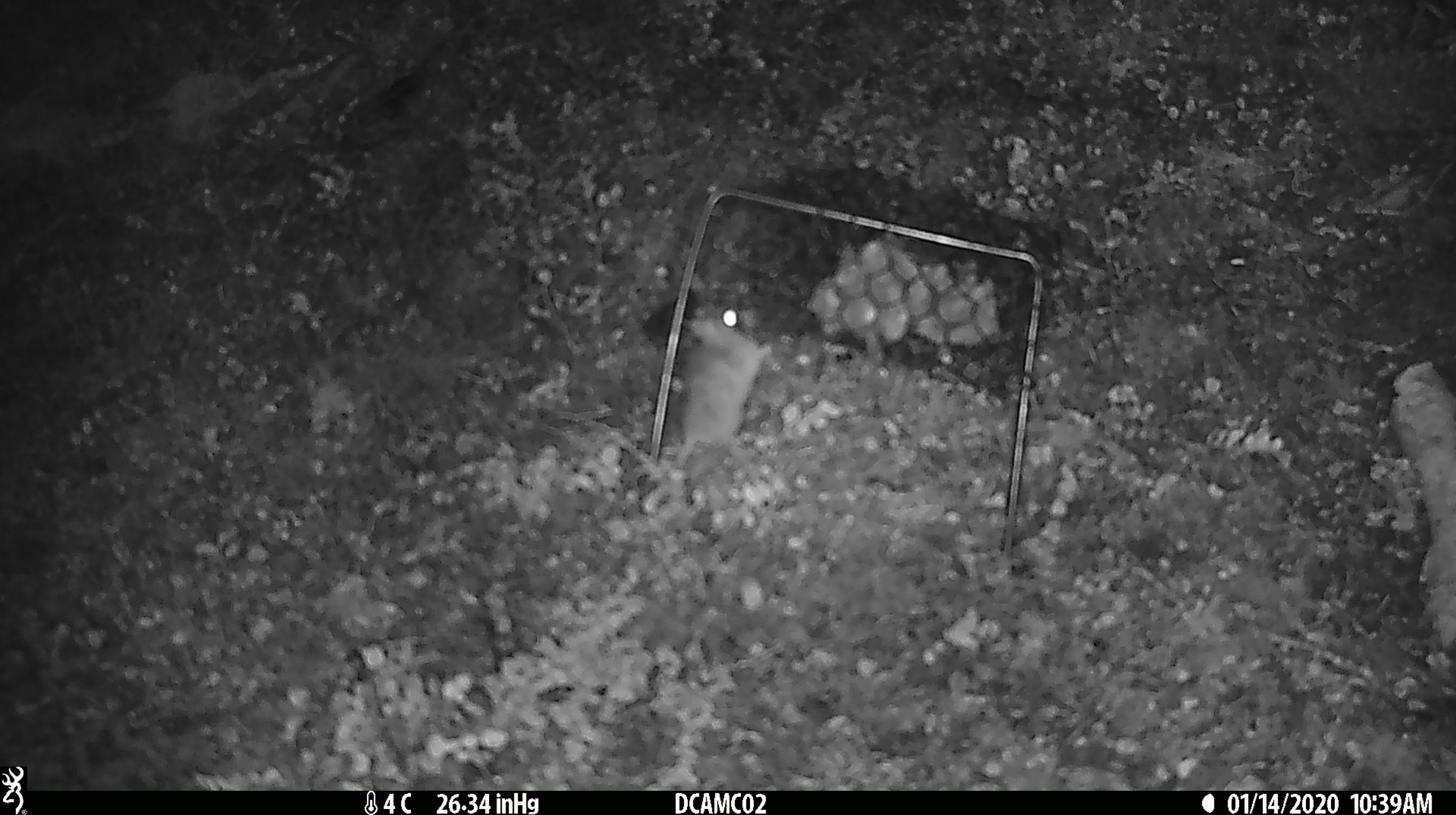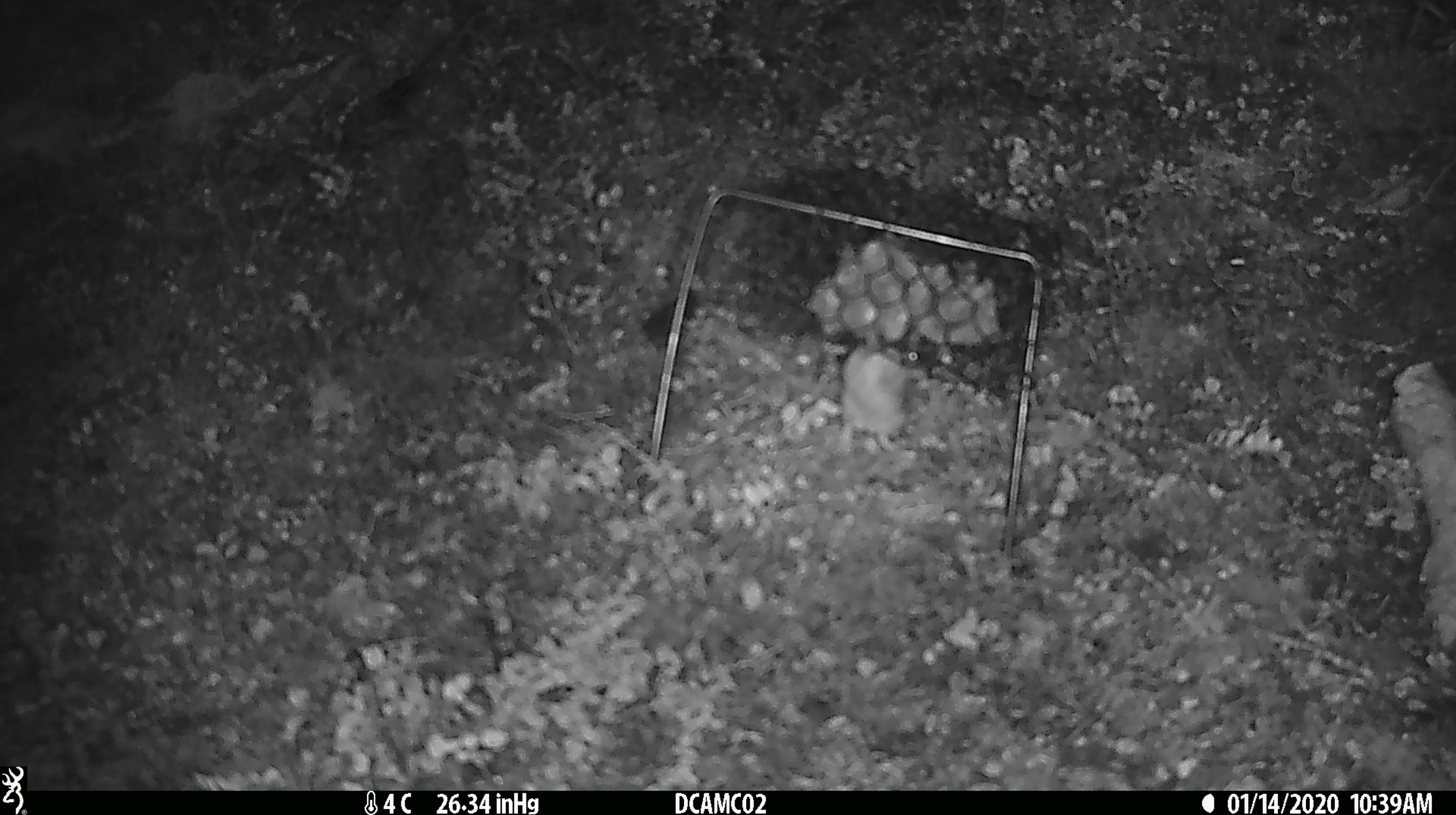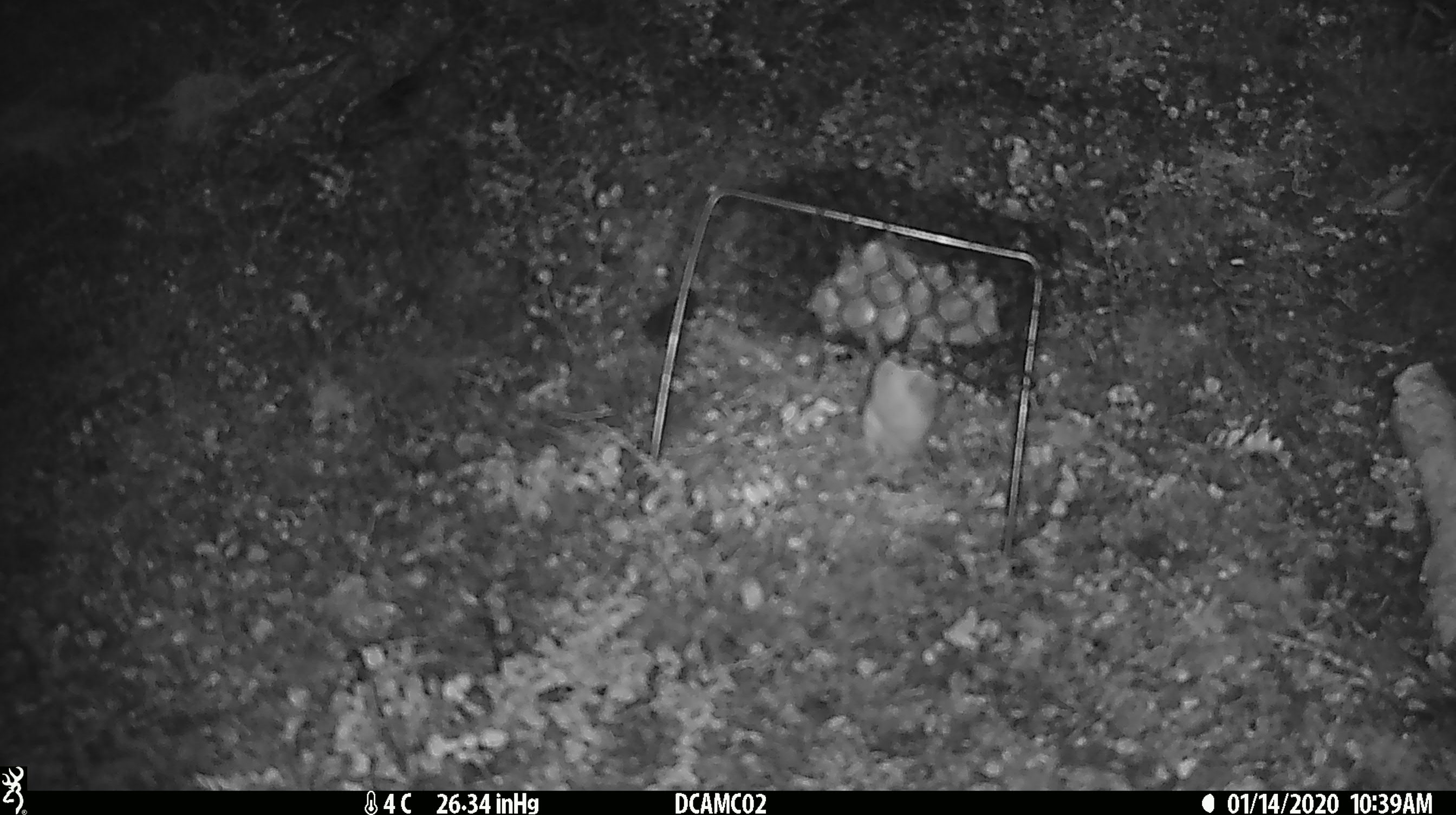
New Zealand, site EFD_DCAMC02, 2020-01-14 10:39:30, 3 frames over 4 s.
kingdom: Animalia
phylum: Chordata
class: Mammalia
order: Rodentia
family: Muridae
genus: Mus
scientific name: Mus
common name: mouse